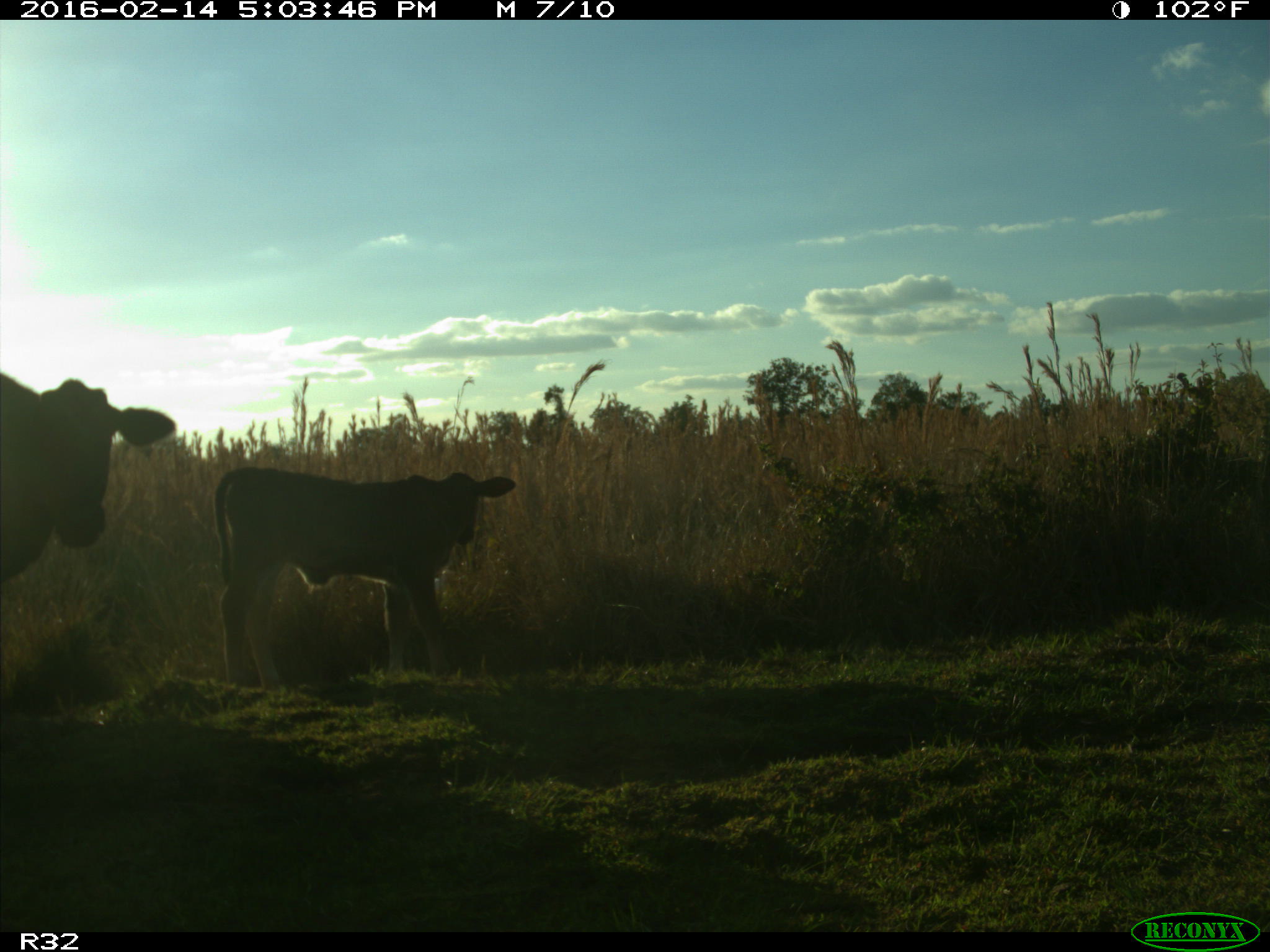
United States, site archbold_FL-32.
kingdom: Animalia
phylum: Chordata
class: Mammalia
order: Artiodactyla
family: Bovidae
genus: Bos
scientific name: Bos taurus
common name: domestic cow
Bos taurus (domestic cow).